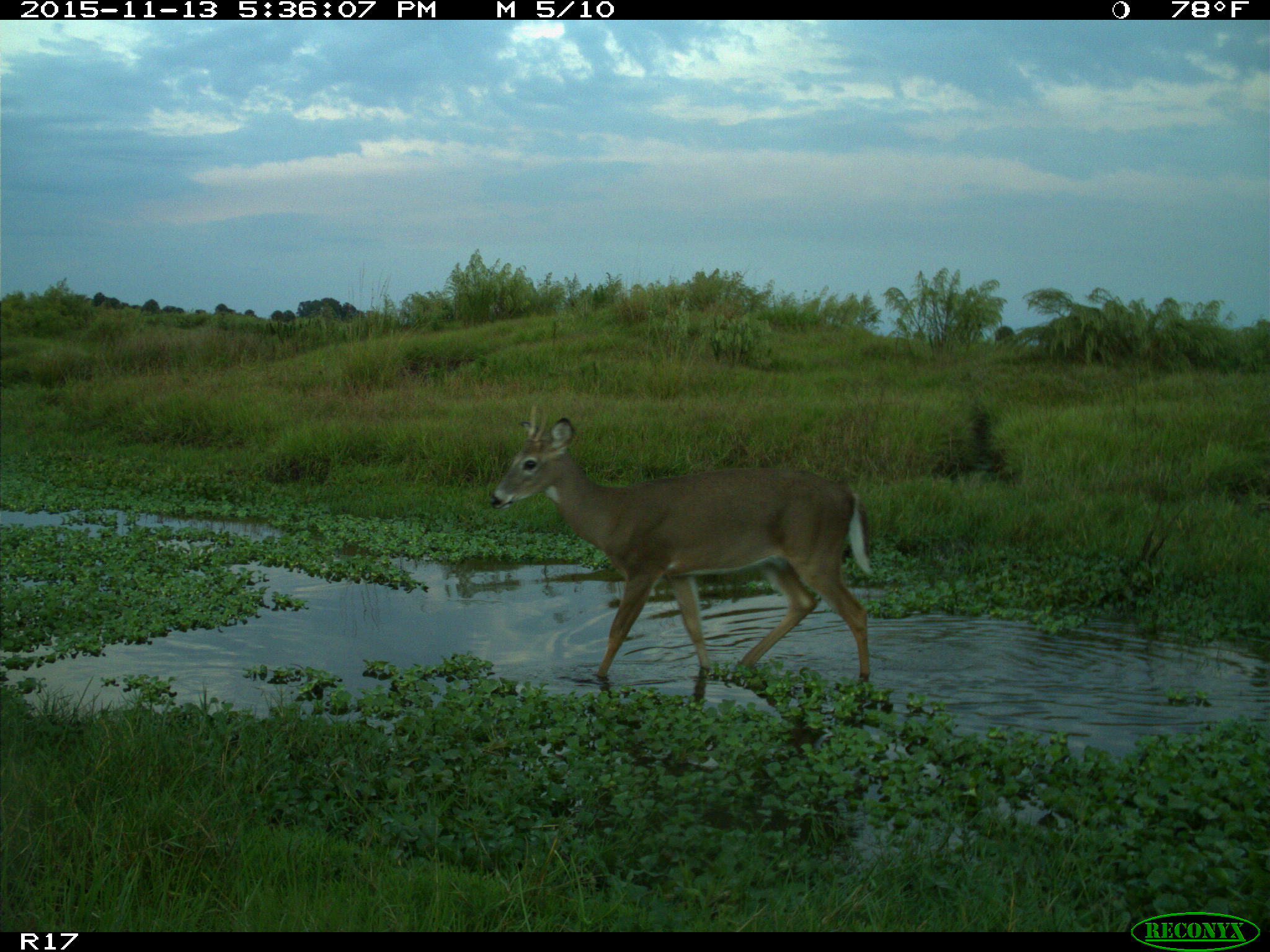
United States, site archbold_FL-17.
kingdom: Animalia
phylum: Chordata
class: Mammalia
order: Artiodactyla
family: Cervidae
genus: Odocoileus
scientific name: Odocoileus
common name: deer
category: unidentified deer